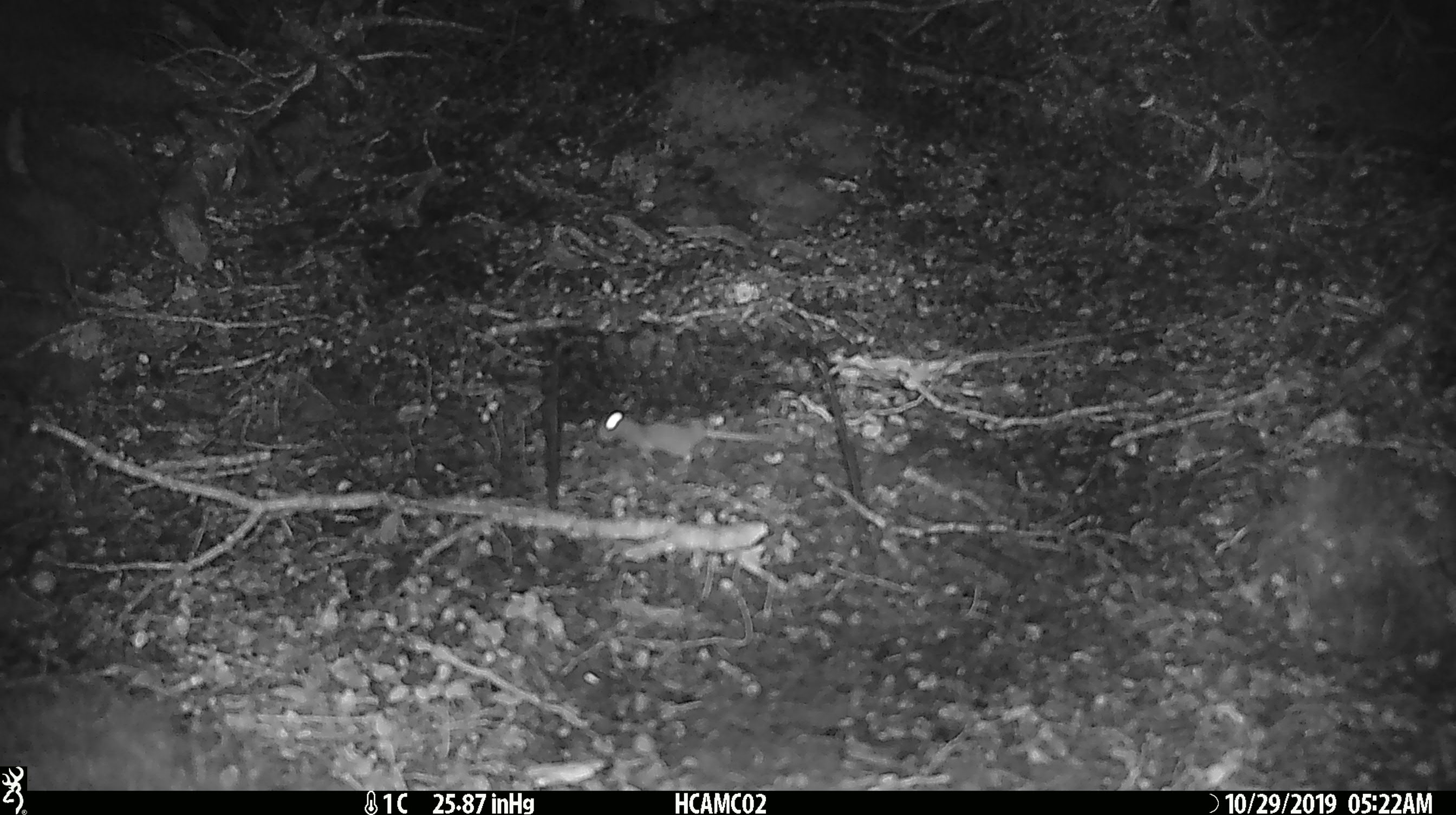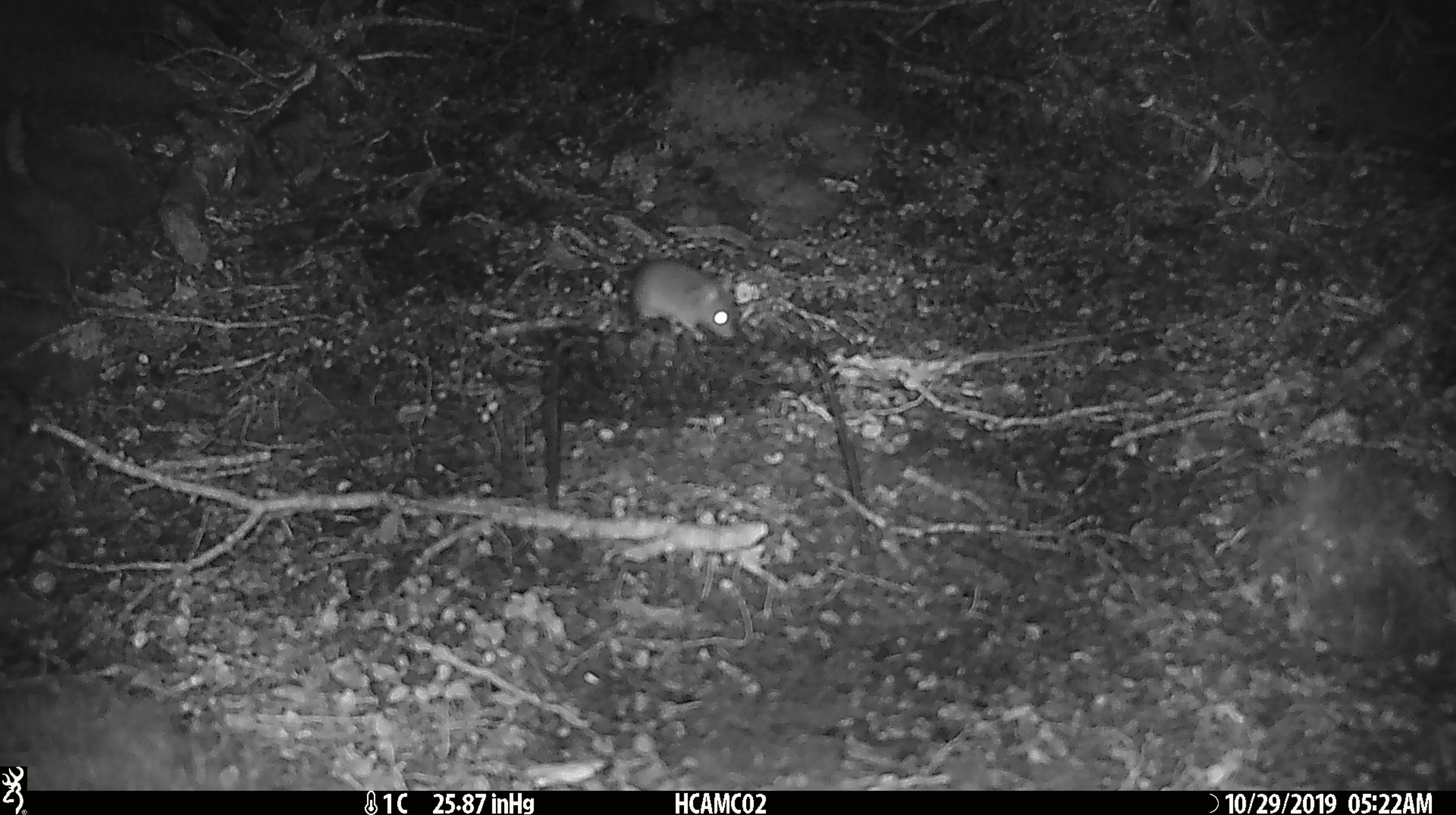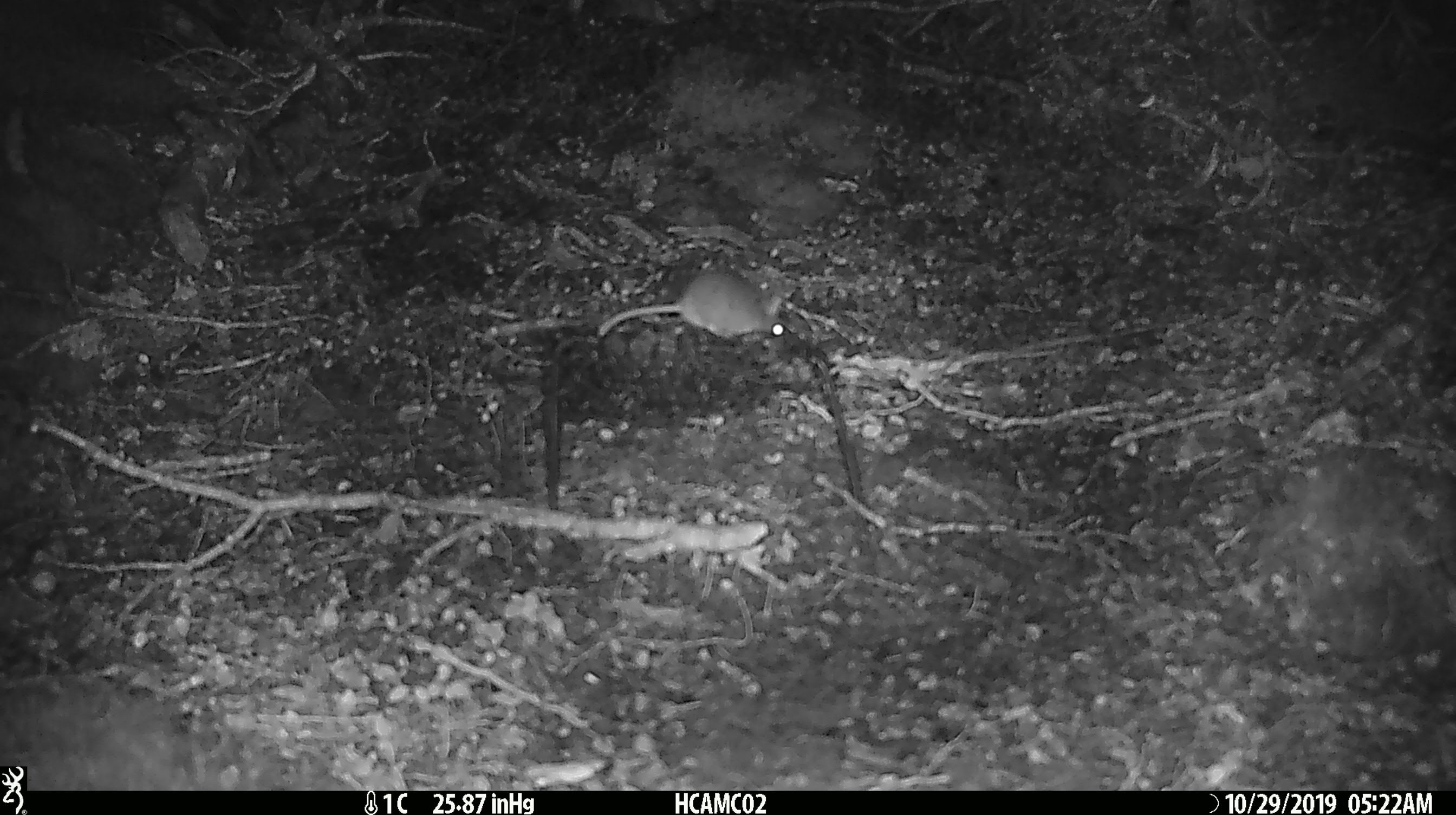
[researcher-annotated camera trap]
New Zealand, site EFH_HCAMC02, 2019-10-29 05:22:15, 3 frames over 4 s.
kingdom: Animalia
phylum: Chordata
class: Mammalia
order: Rodentia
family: Muridae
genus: Mus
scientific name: Mus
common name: mouse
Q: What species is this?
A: Mouse (Mus).